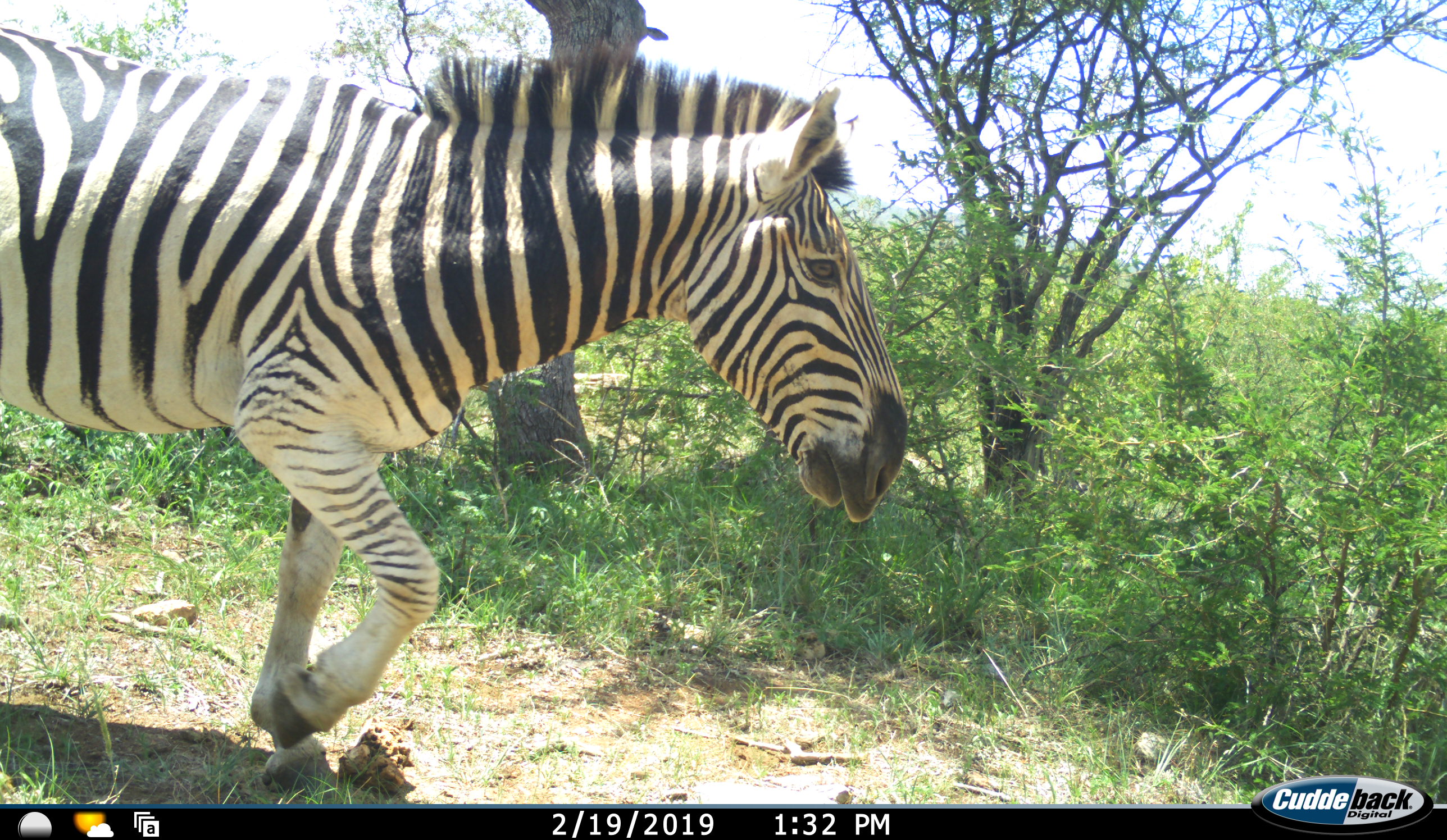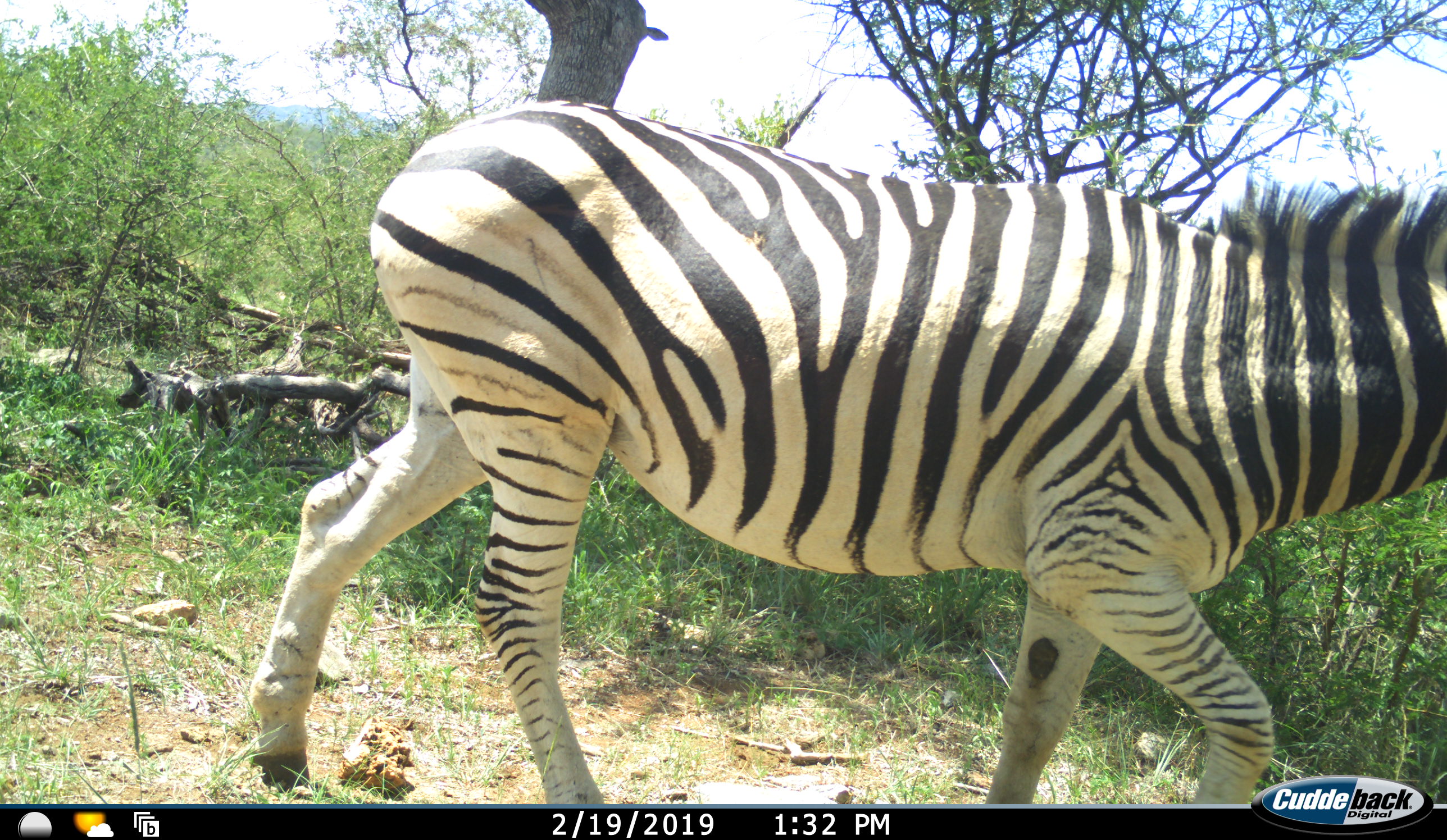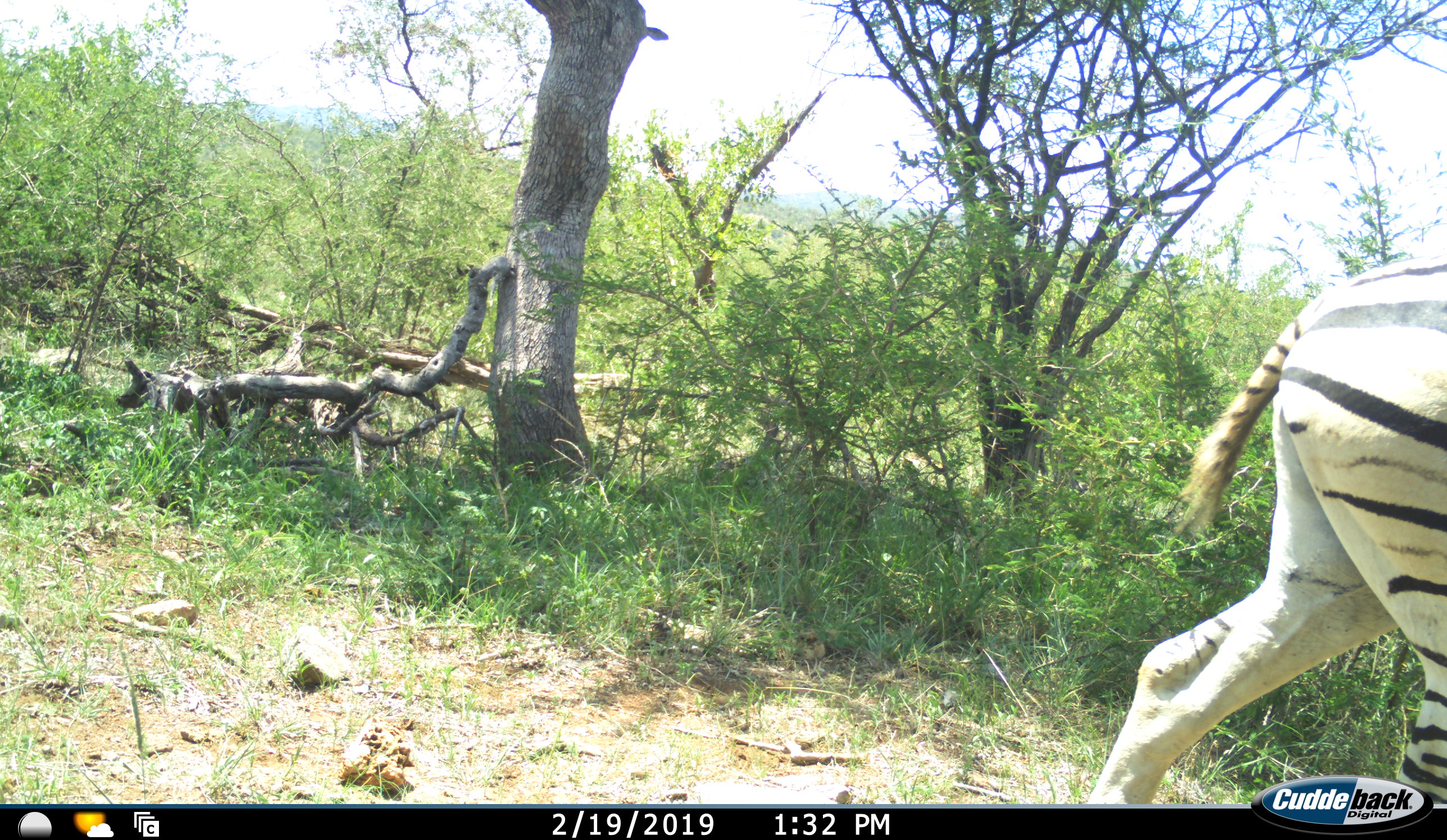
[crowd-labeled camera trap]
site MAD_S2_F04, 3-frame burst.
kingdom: Animalia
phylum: Chordata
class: Mammalia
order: Perissodactyla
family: Equidae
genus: Equus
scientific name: Equus quagga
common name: plains zebra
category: zebraplains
Zebraplains (plains zebra) (Equus quagga), count 1. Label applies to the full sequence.